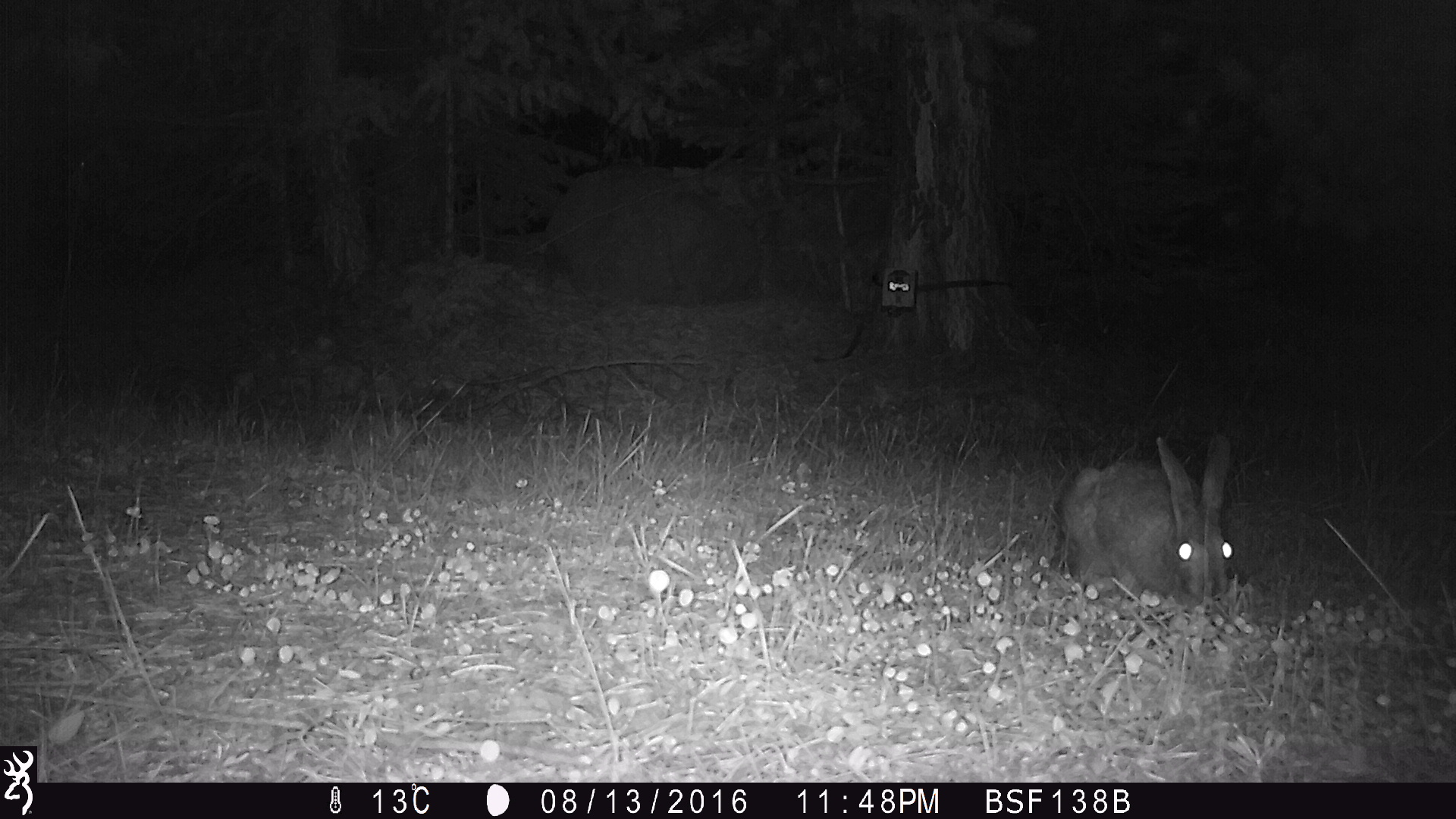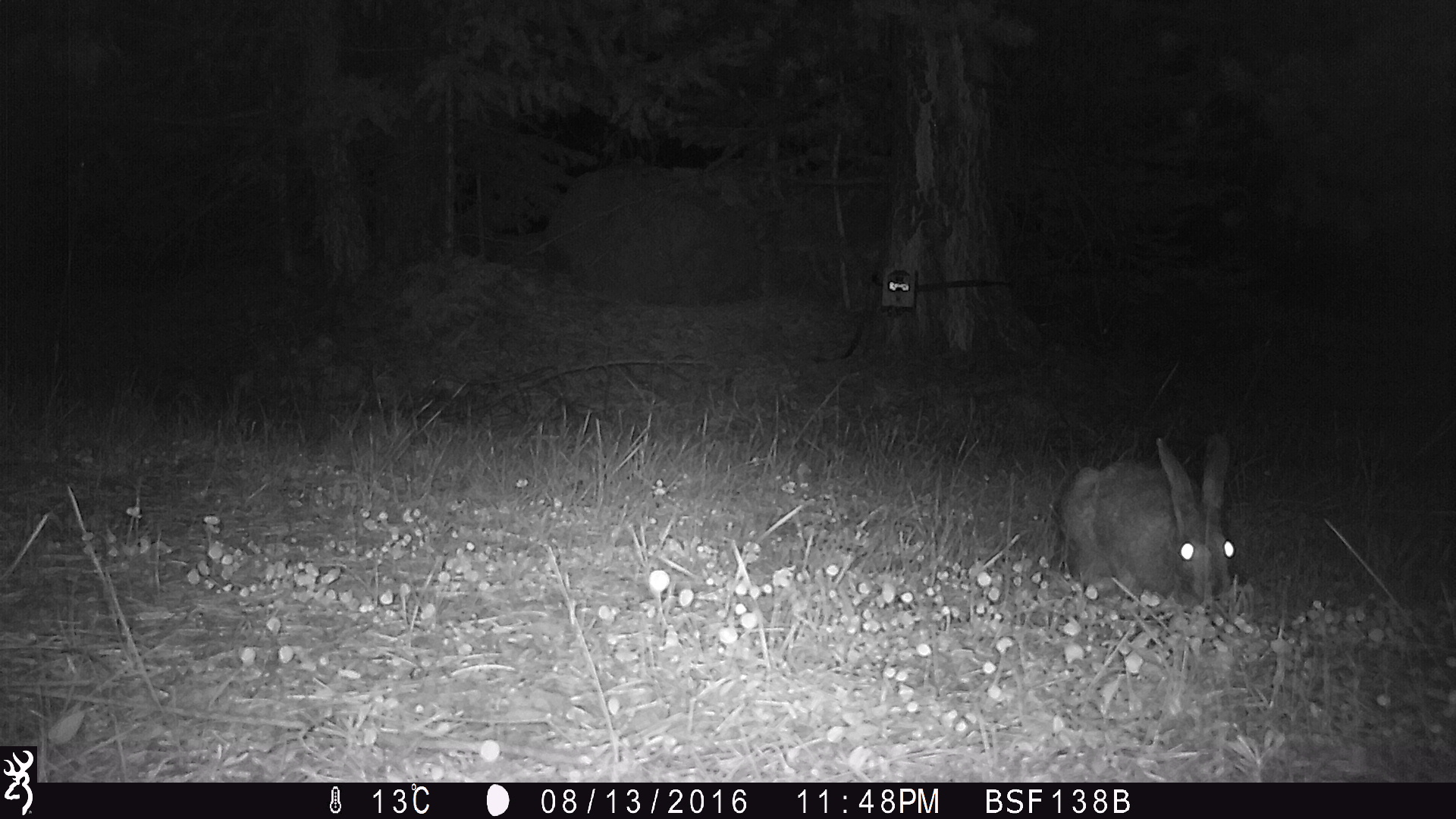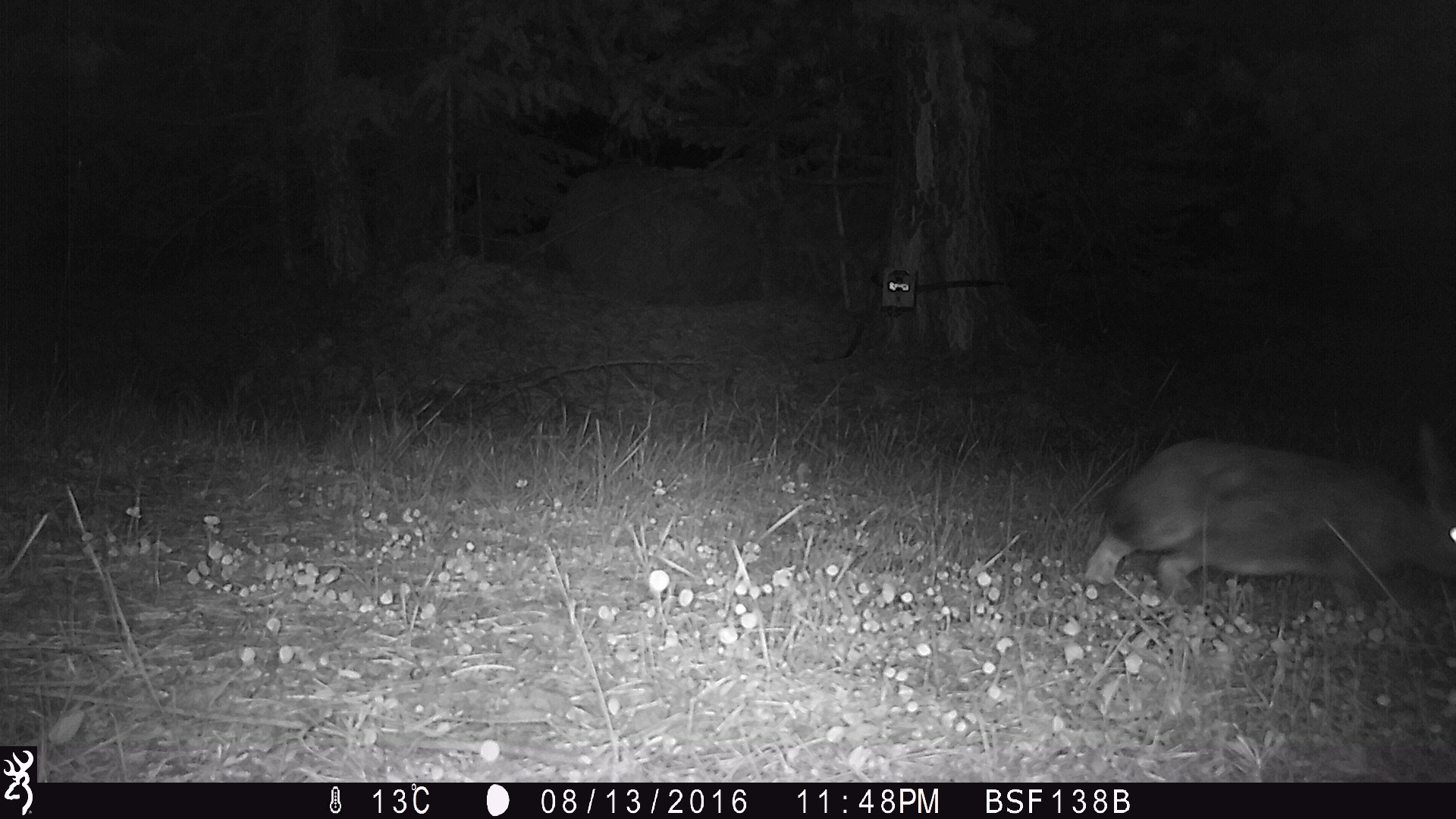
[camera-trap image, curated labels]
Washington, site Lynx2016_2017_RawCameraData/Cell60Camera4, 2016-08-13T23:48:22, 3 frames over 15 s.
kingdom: Animalia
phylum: Chordata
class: Mammalia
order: Lagomorpha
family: Leporidae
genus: Lepus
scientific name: Lepus americanus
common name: snowshoe hare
Lepus americanus (snowshoe hare). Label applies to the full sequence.